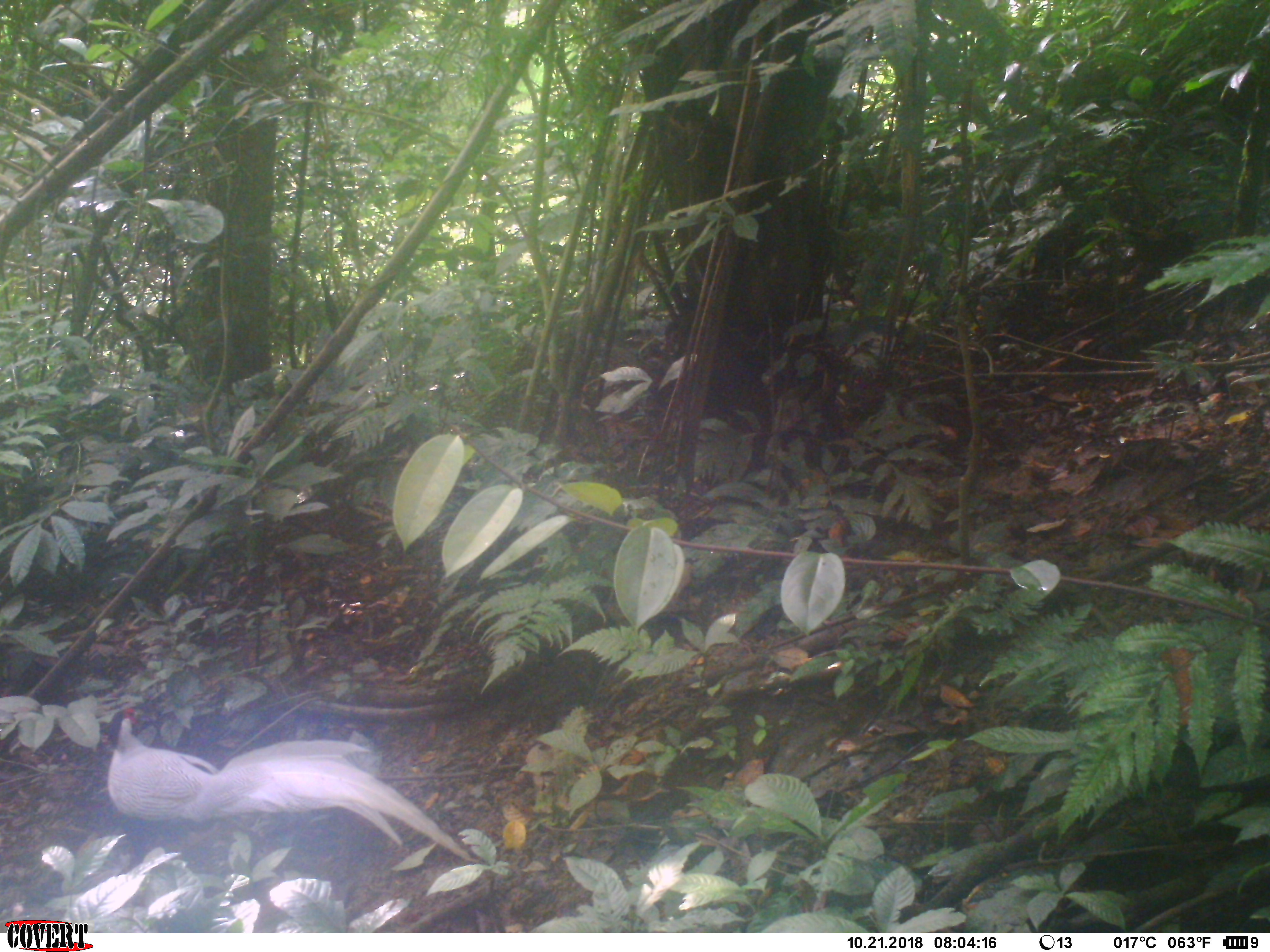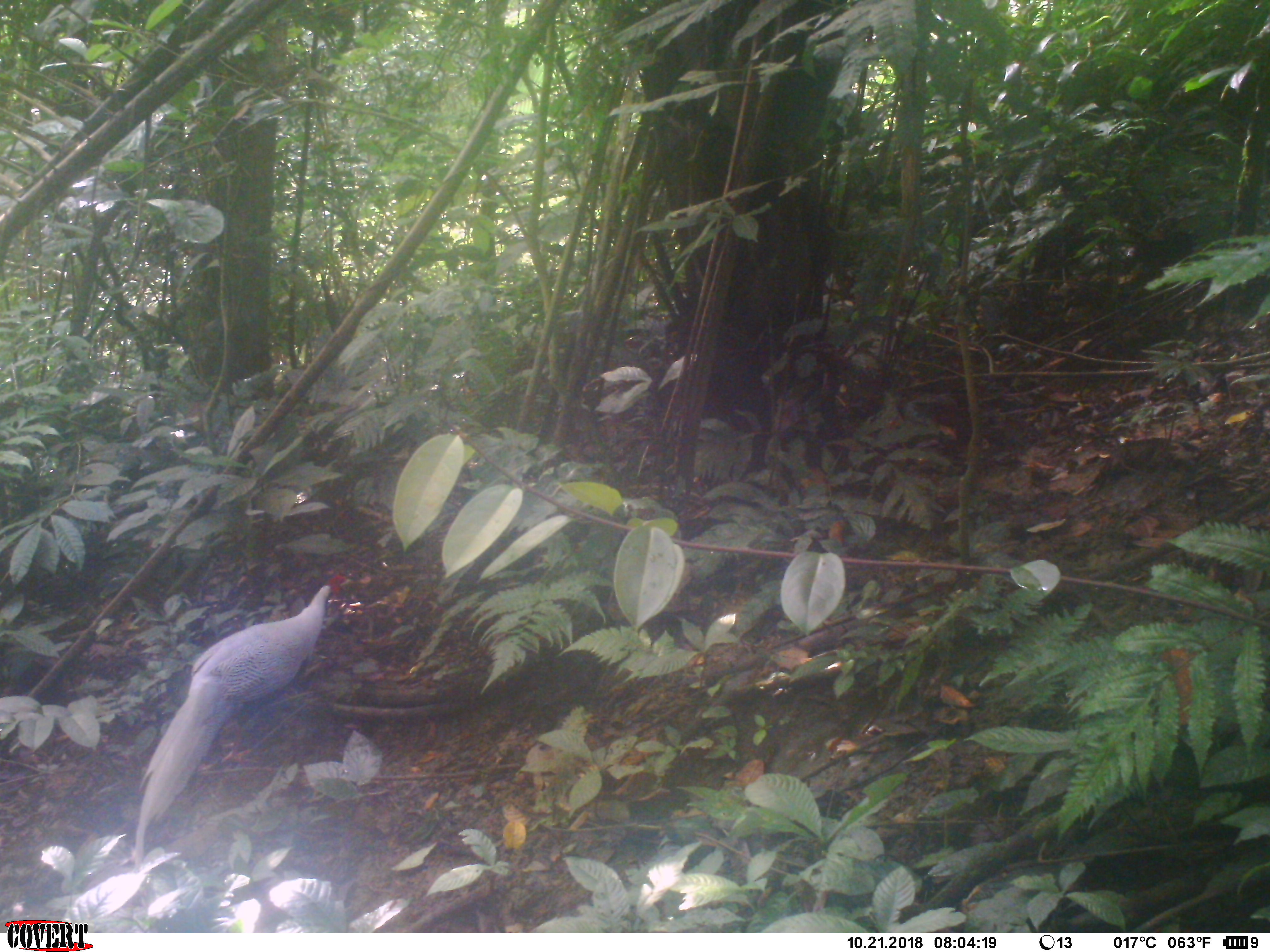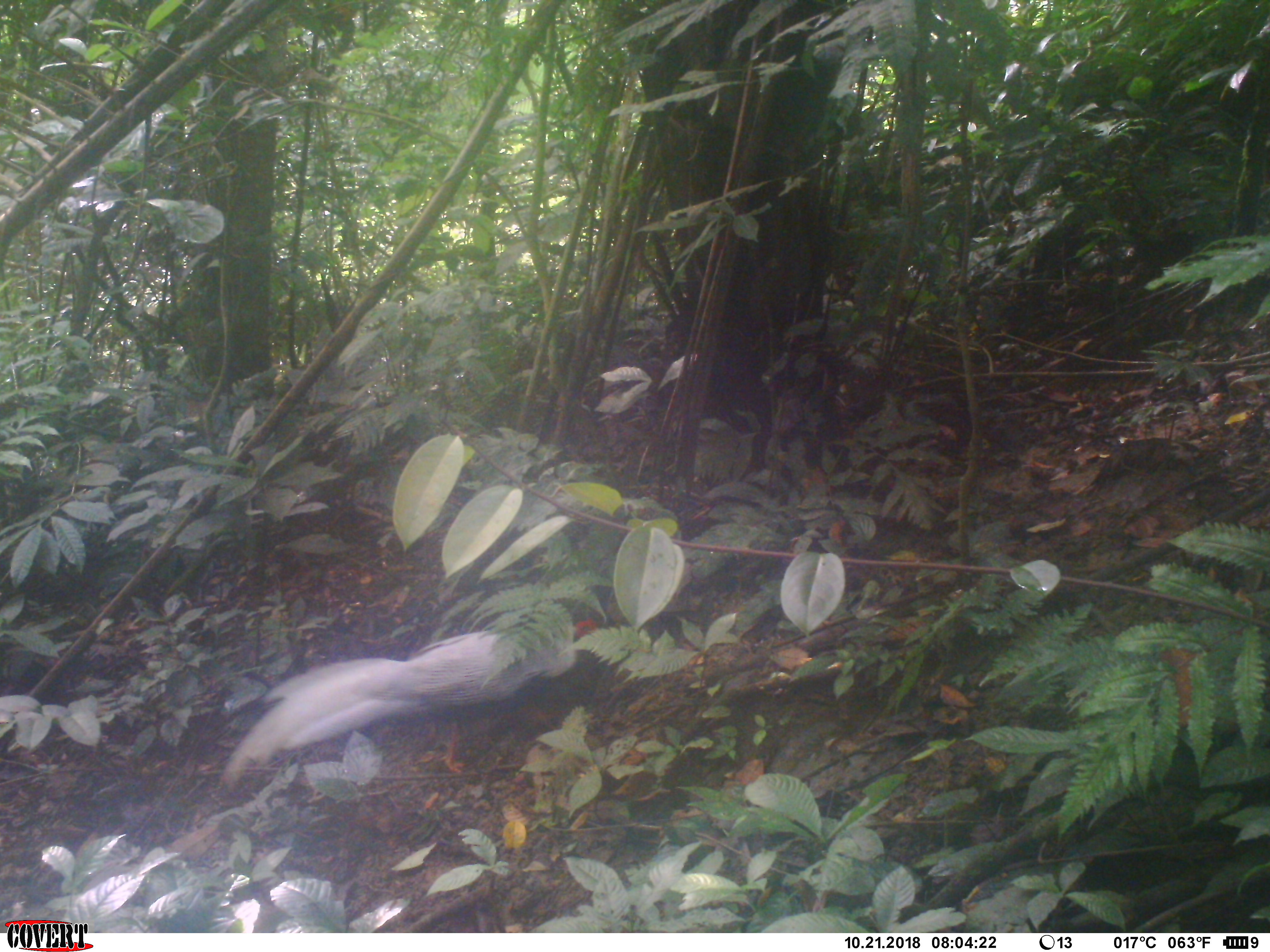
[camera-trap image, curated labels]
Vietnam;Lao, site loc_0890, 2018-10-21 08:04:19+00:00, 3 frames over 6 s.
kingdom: Animalia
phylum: Chordata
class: Aves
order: Galliformes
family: Phasianidae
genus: Lophura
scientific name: Lophura nycthemera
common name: silver pheasant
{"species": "silver pheasant (Lophura nycthemera)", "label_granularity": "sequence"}